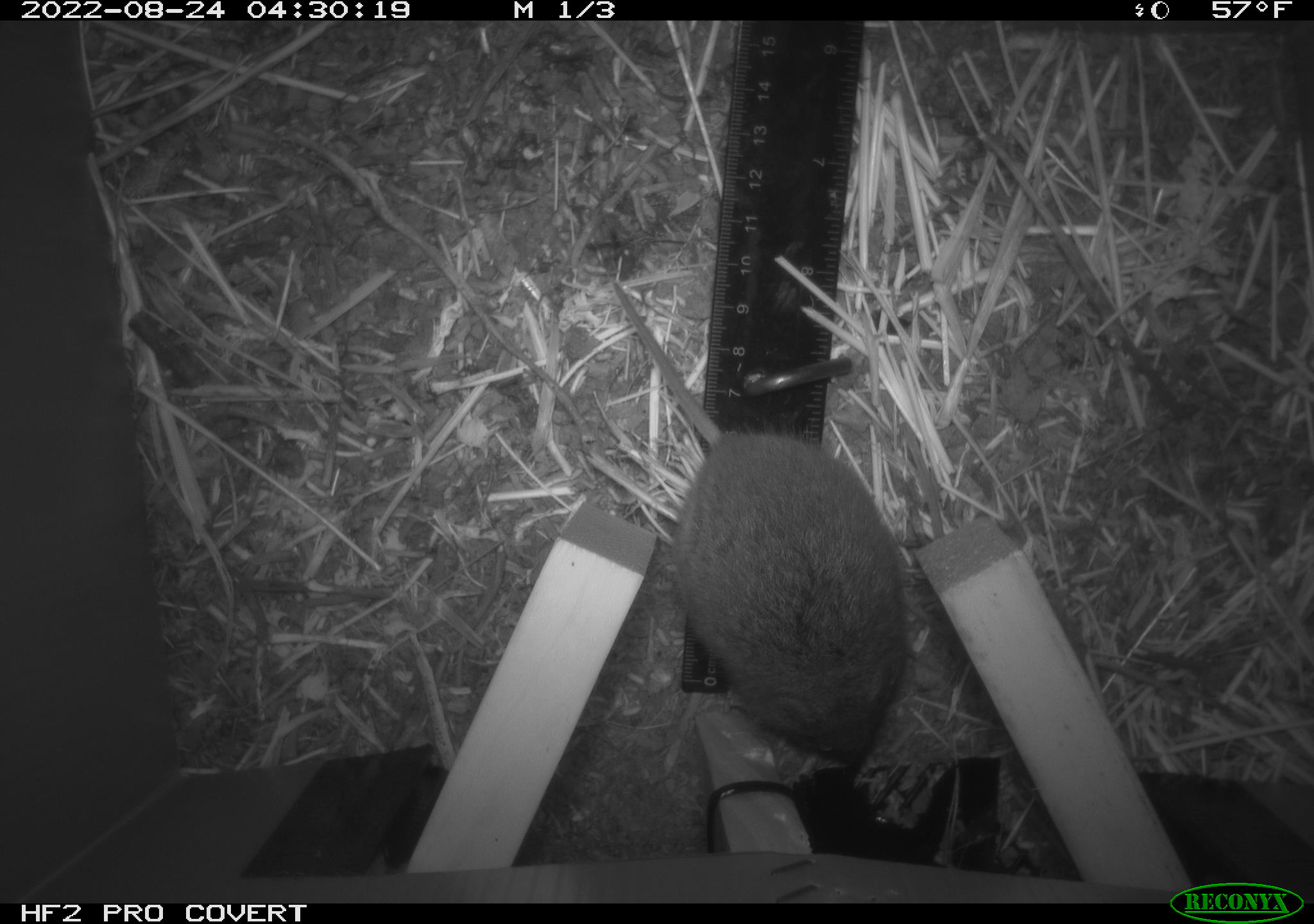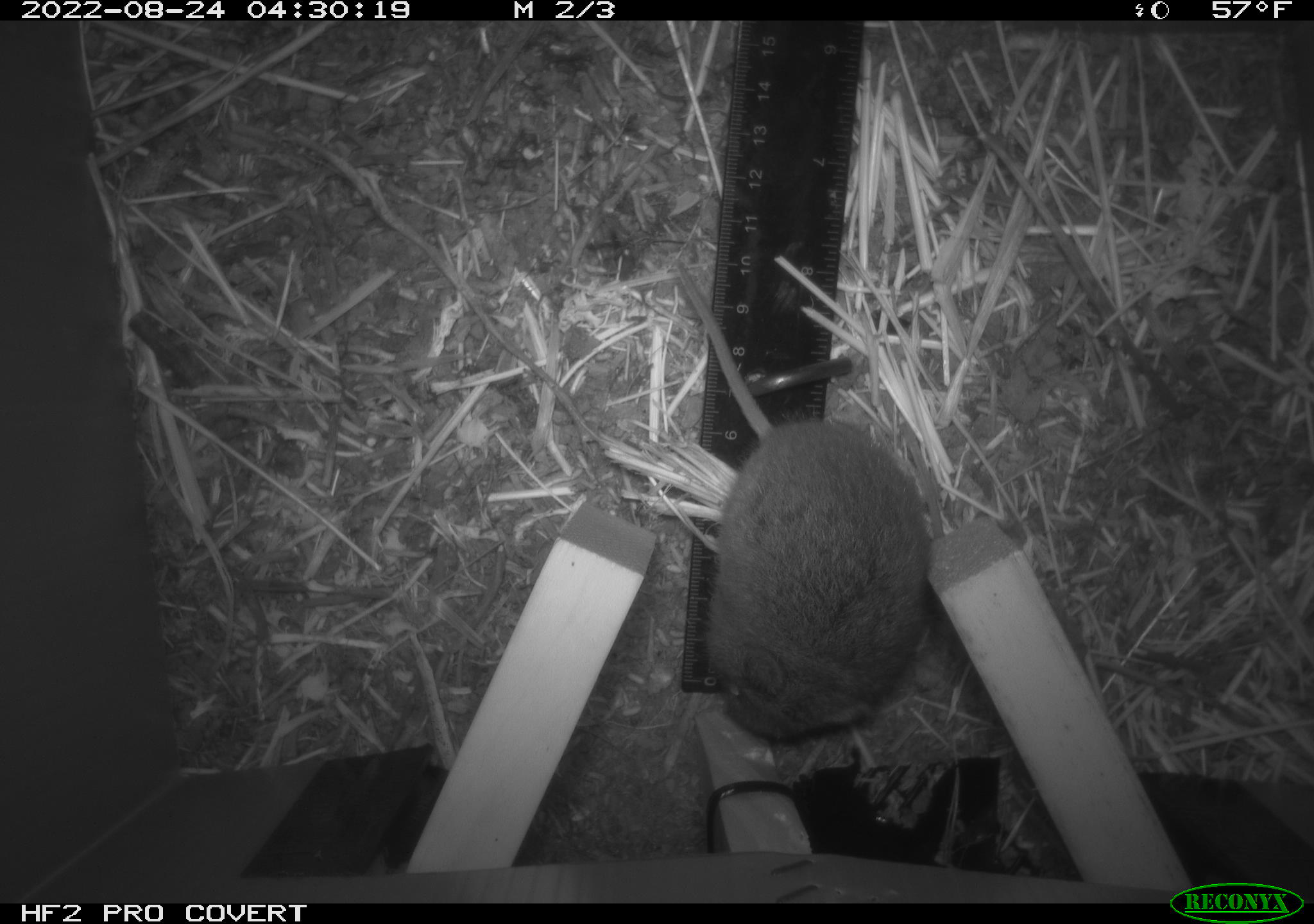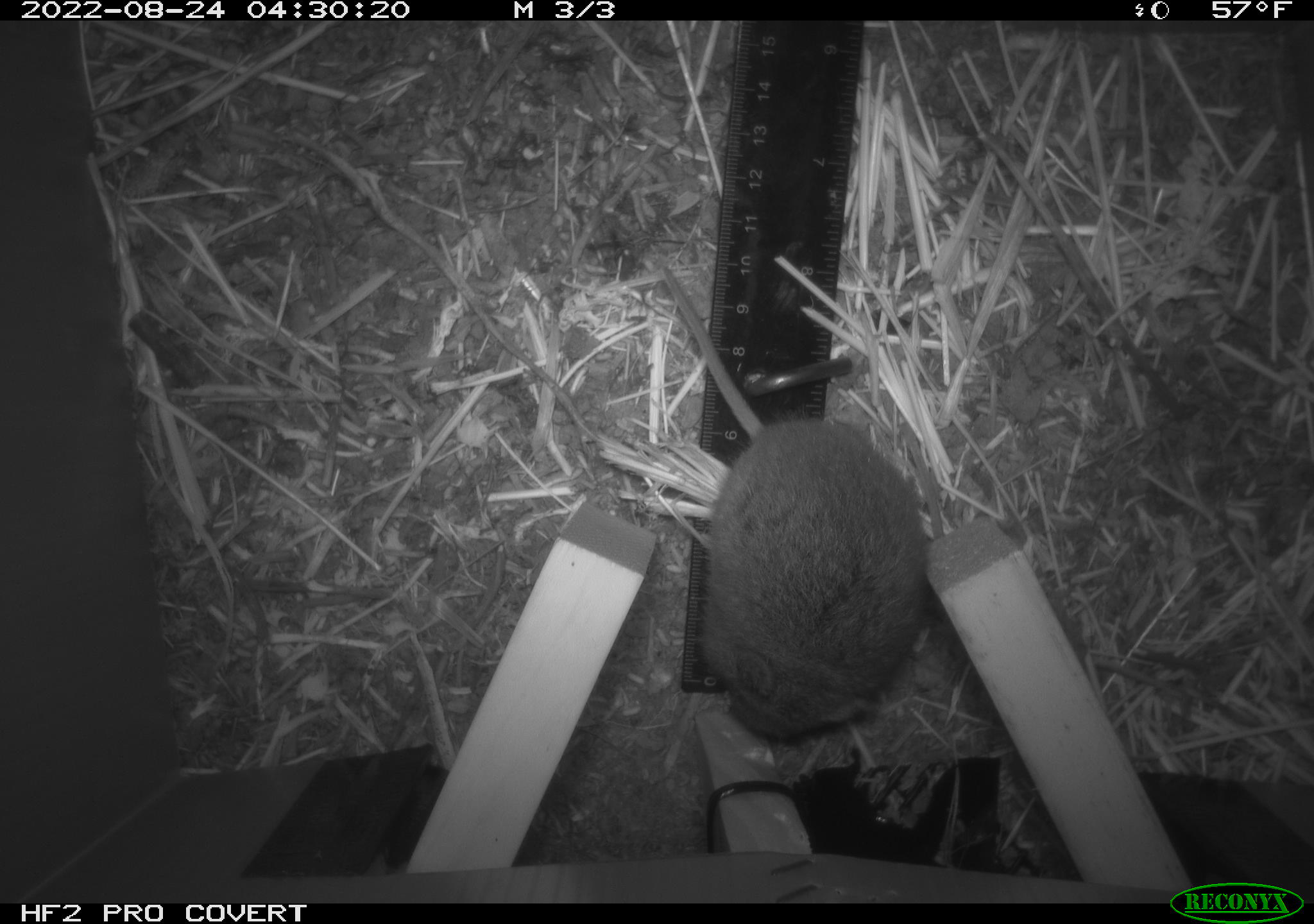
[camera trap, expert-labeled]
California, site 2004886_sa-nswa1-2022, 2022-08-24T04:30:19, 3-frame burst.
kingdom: Animalia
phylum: Chordata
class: Mammalia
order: Rodentia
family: Cricetidae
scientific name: Cricetidae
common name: hamsters, voles, lemmings, and allies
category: cricetidae family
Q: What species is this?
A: Cricetidae family (hamsters, voles, lemmings, and allies) (Cricetidae).